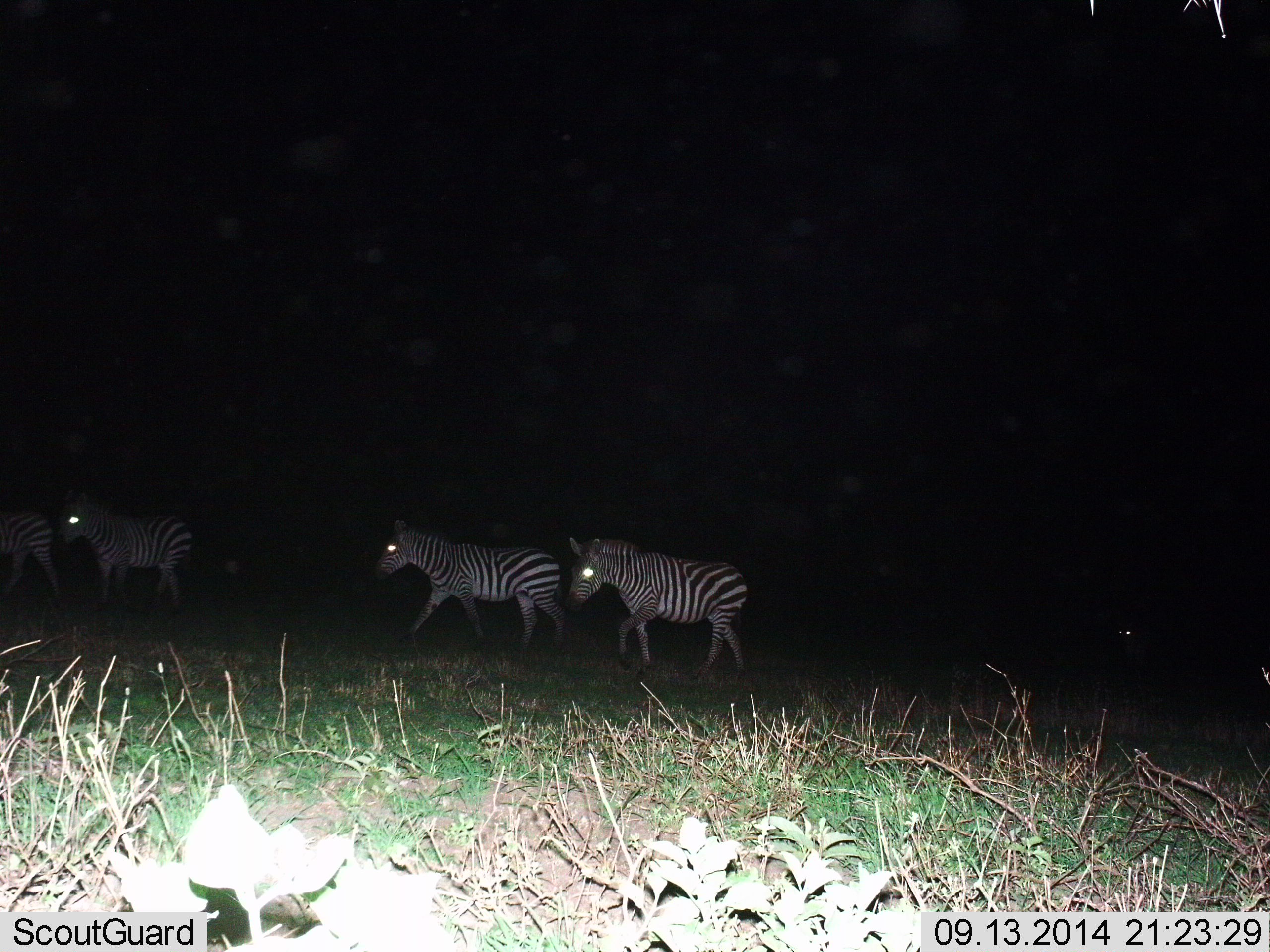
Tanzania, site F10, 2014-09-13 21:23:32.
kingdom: Animalia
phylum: Chordata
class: Mammalia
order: Perissodactyla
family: Equidae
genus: Equus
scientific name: Equus quagga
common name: plains zebra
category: zebra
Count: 4.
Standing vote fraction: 10%.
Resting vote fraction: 0%.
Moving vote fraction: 90%.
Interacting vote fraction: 0%.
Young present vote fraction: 0%.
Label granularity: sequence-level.